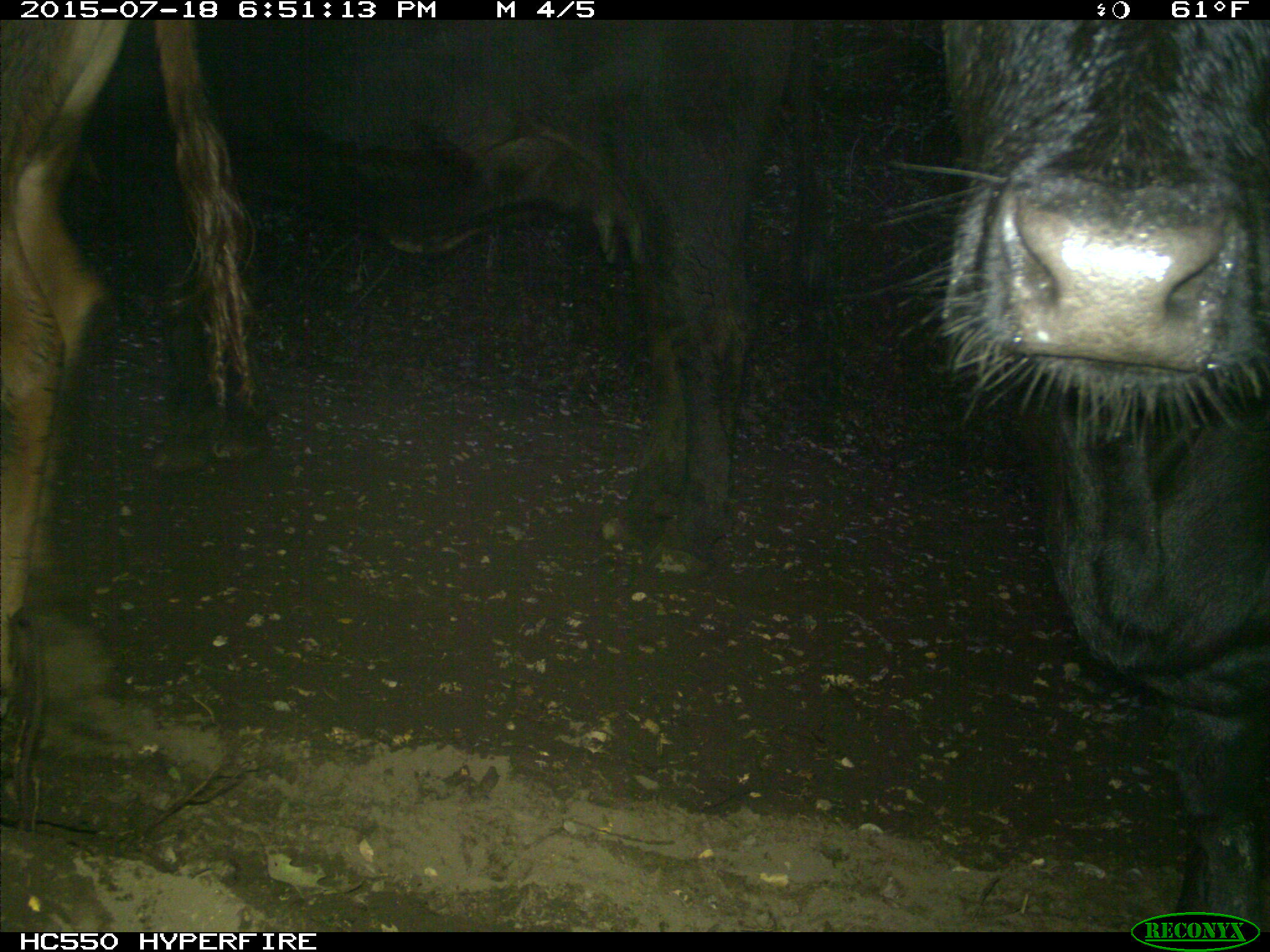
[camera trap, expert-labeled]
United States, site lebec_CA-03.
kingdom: Animalia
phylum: Chordata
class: Mammalia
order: Artiodactyla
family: Bovidae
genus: Bos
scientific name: Bos taurus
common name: domestic cow